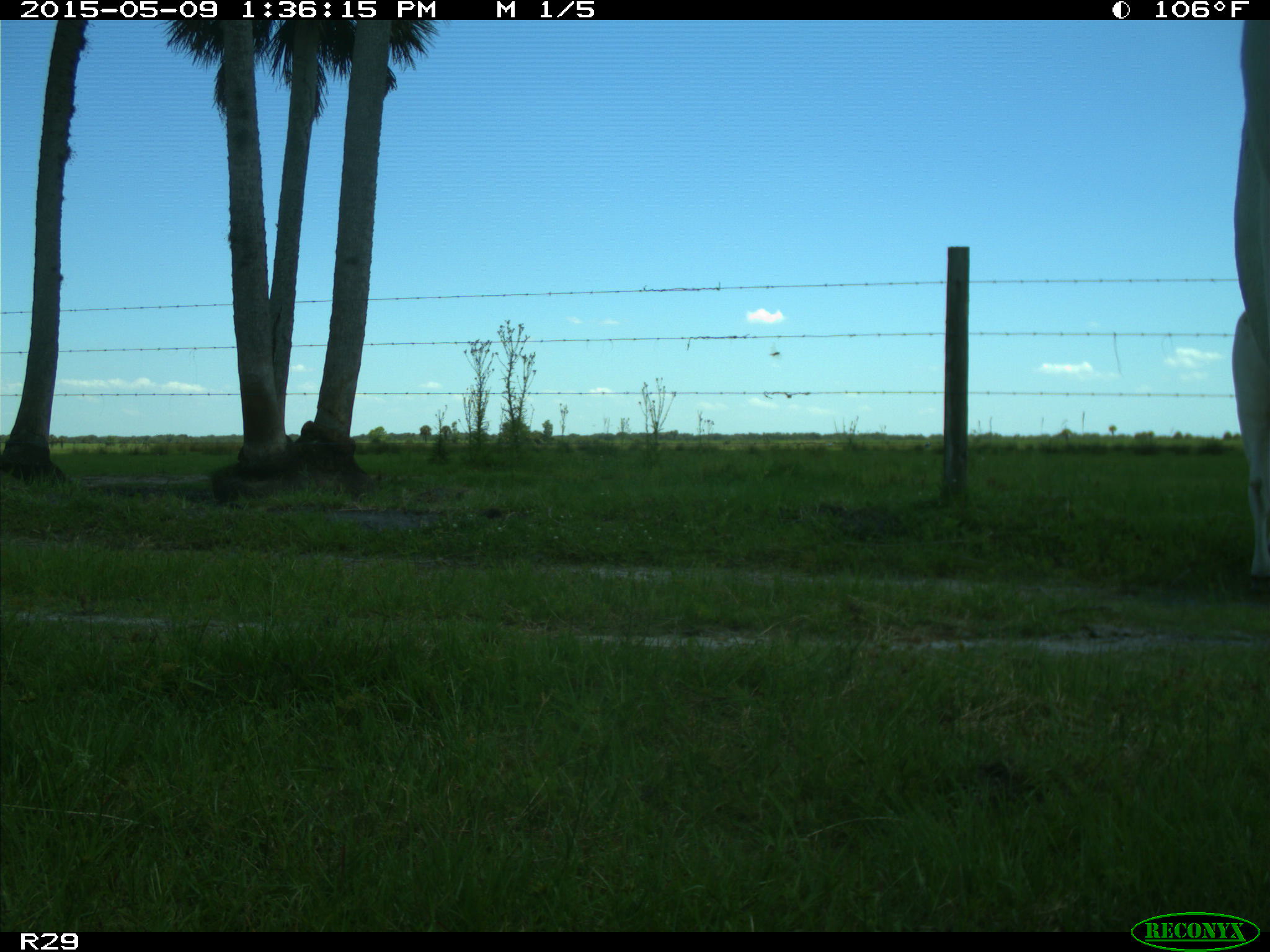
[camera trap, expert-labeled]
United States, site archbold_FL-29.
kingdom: Animalia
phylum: Chordata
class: Mammalia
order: Artiodactyla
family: Bovidae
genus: Bos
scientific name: Bos taurus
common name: domestic cow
Bos taurus (domestic cow).